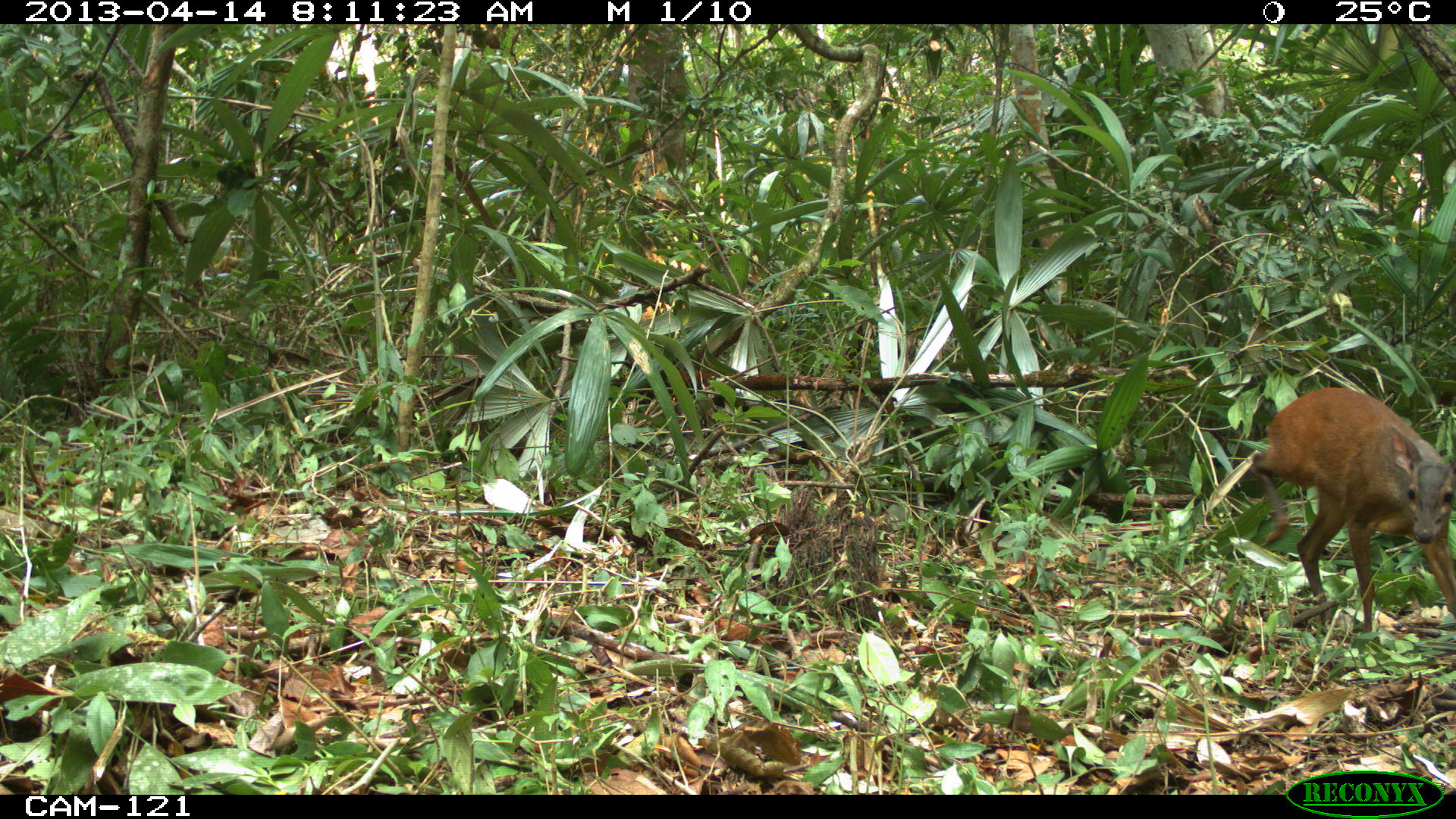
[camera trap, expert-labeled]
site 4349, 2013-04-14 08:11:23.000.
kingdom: Animalia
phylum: Chordata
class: Mammalia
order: Artiodactyla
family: Cervidae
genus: Mazama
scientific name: Mazama temama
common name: central american red brocket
Mazama temama (central american red brocket), count 1, sex female.